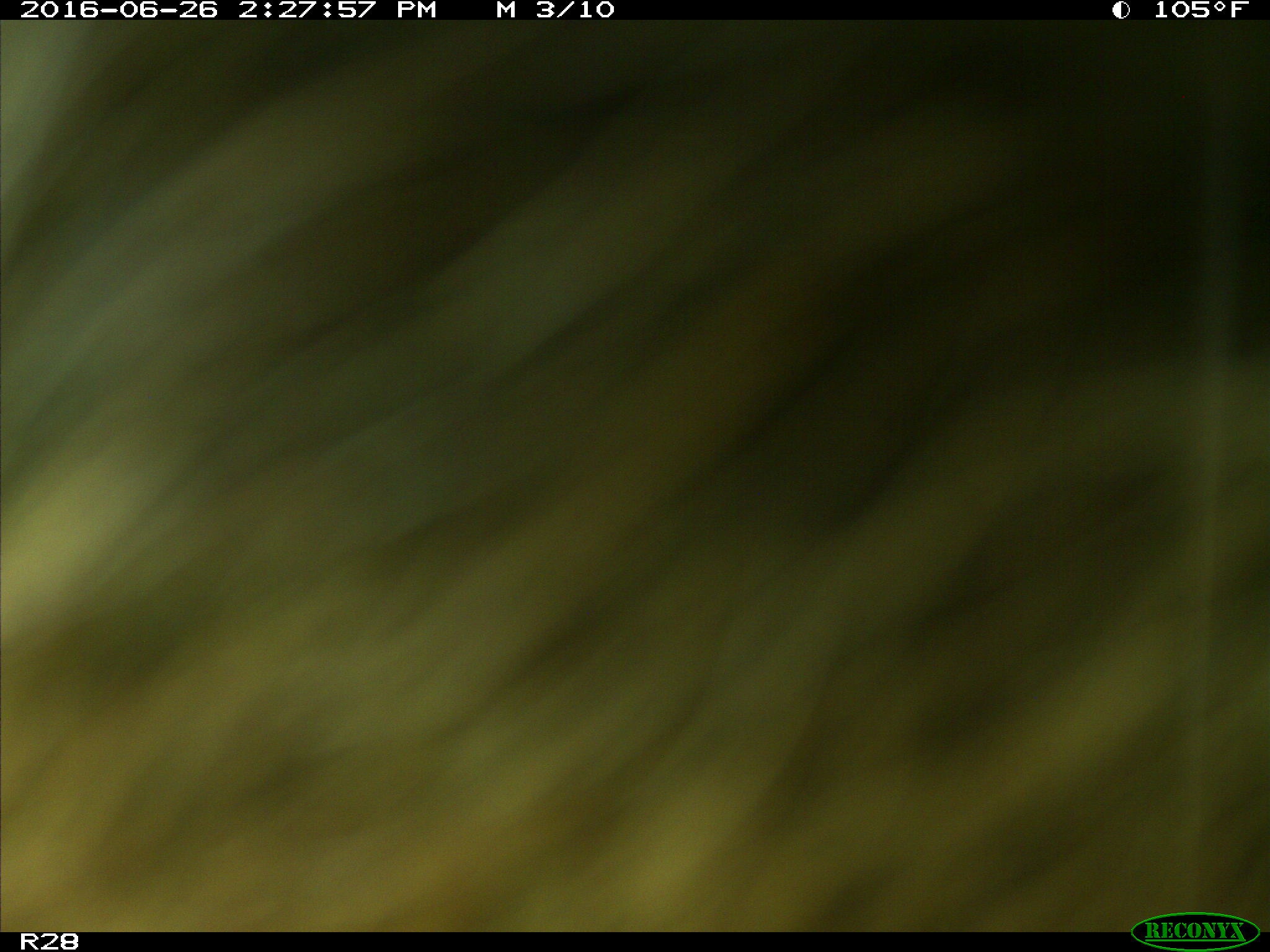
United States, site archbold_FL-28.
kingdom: Animalia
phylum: Chordata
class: Mammalia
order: Artiodactyla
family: Bovidae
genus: Bos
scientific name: Bos taurus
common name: domestic cow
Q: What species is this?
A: Bos taurus (domestic cow).